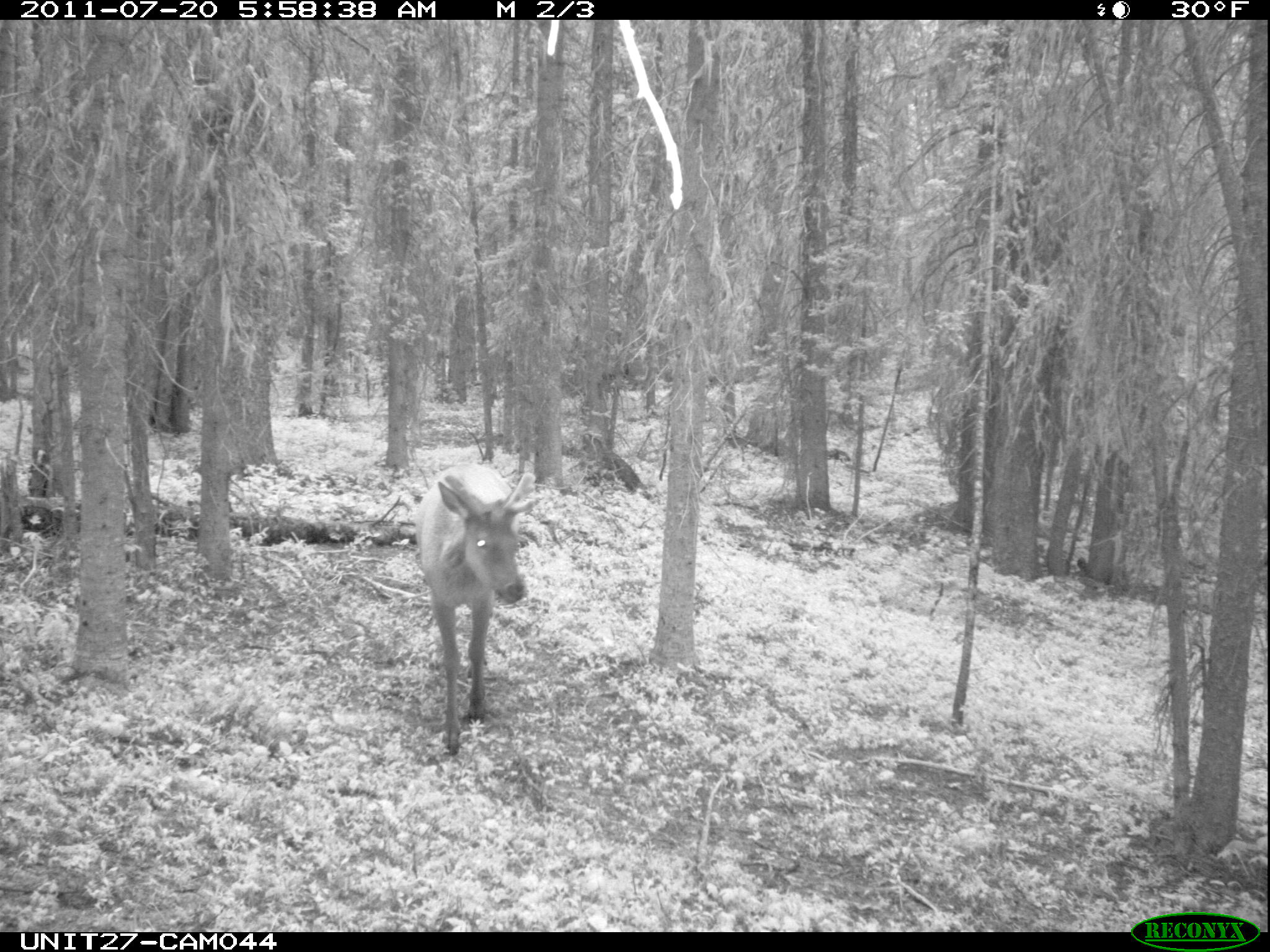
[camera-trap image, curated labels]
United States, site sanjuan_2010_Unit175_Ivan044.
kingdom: Animalia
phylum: Chordata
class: Mammalia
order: Artiodactyla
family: Cervidae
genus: Cervus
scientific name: Cervus elaphus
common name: red deer